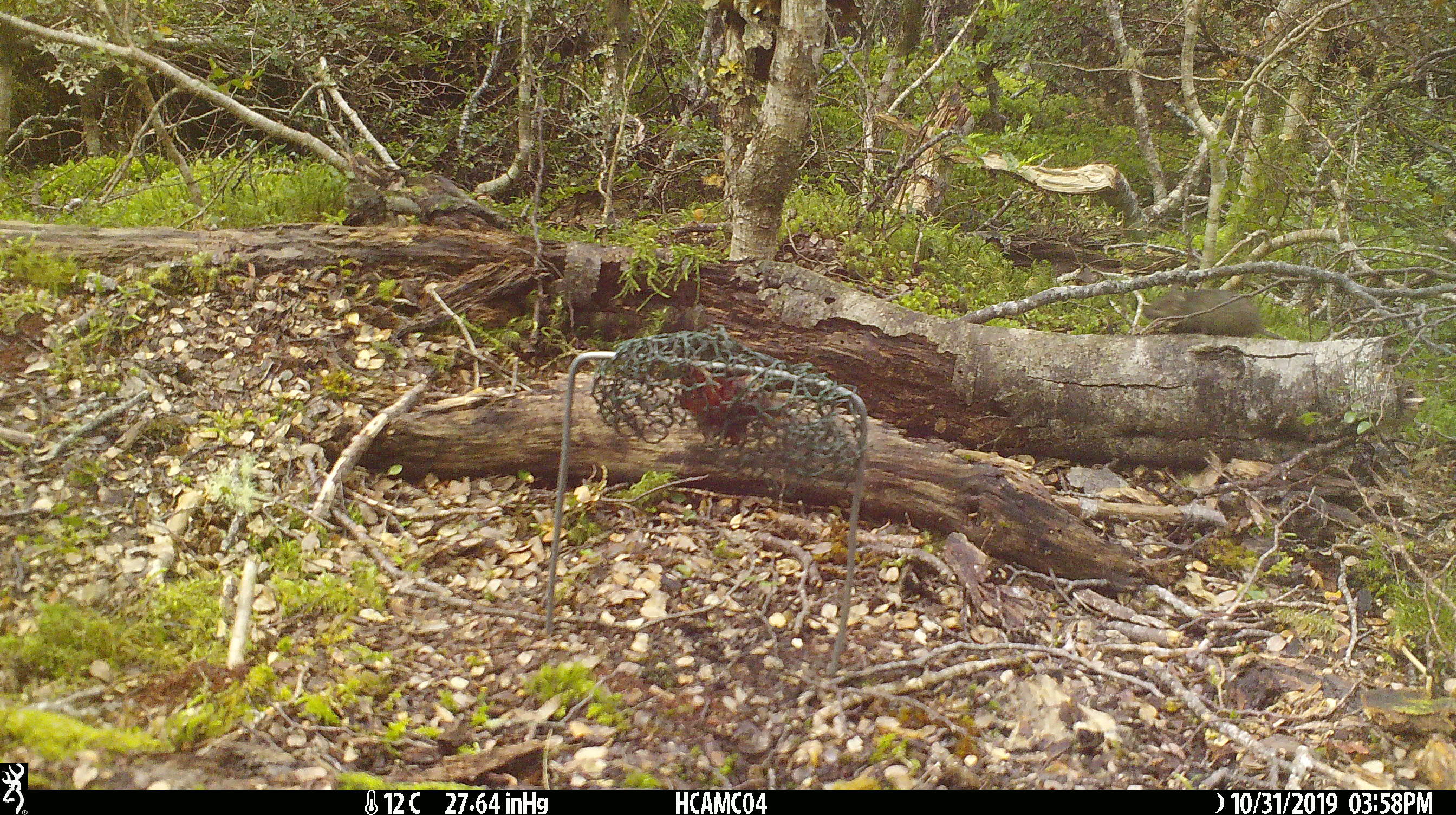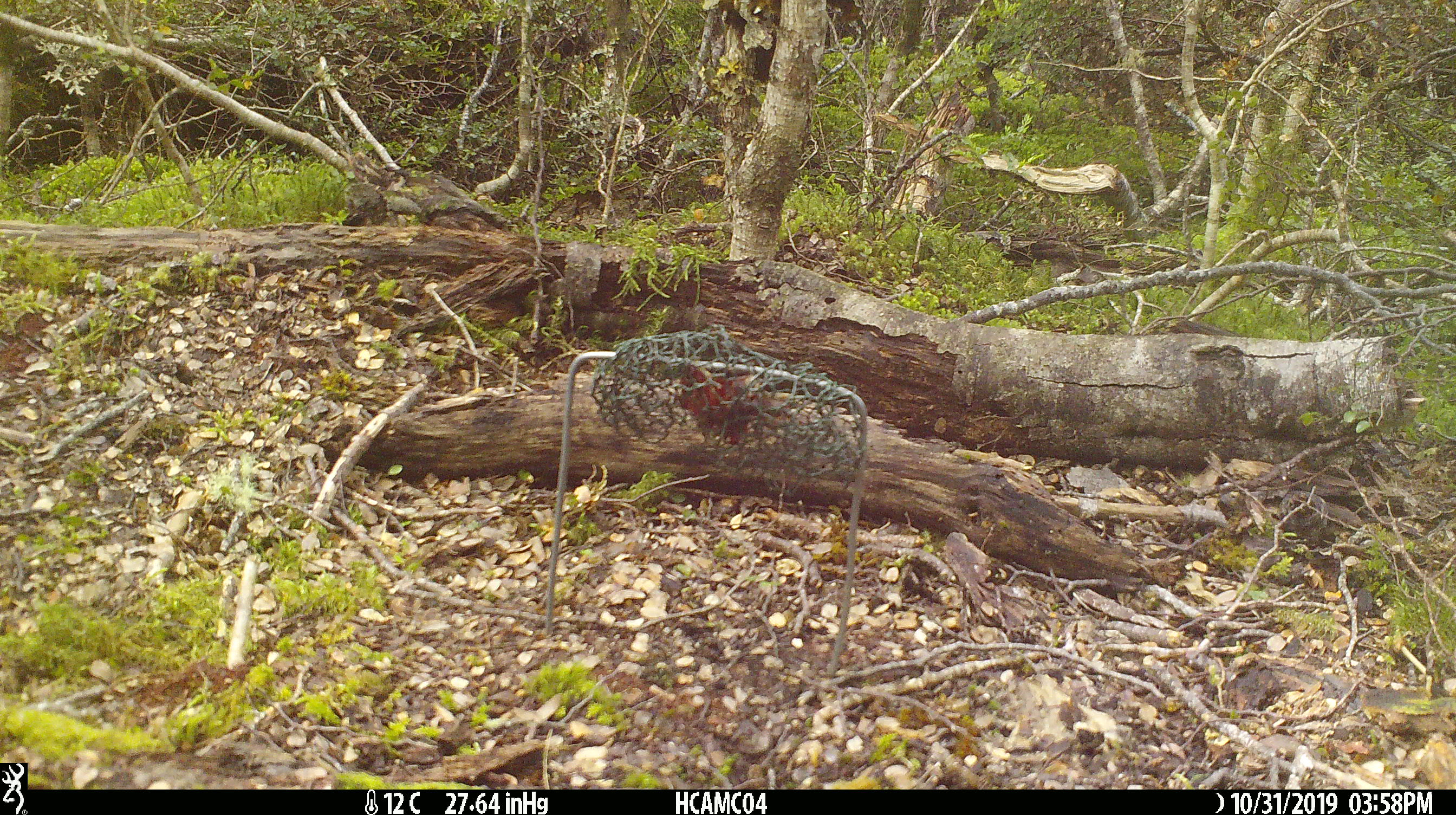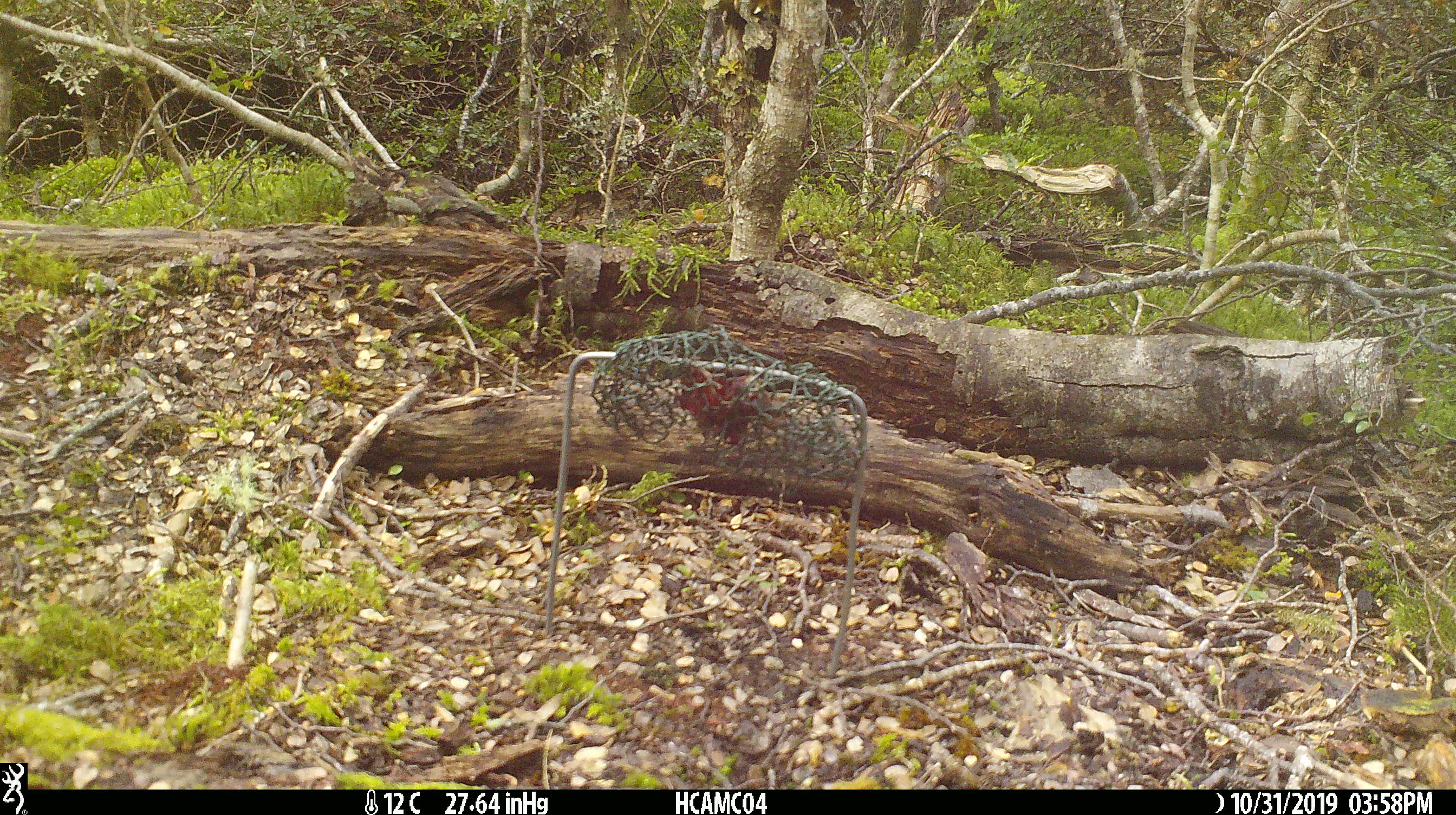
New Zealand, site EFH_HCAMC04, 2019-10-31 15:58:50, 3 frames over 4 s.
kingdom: Animalia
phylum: Chordata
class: Mammalia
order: Rodentia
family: Muridae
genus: Mus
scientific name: Mus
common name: mouse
Mouse (Mus).